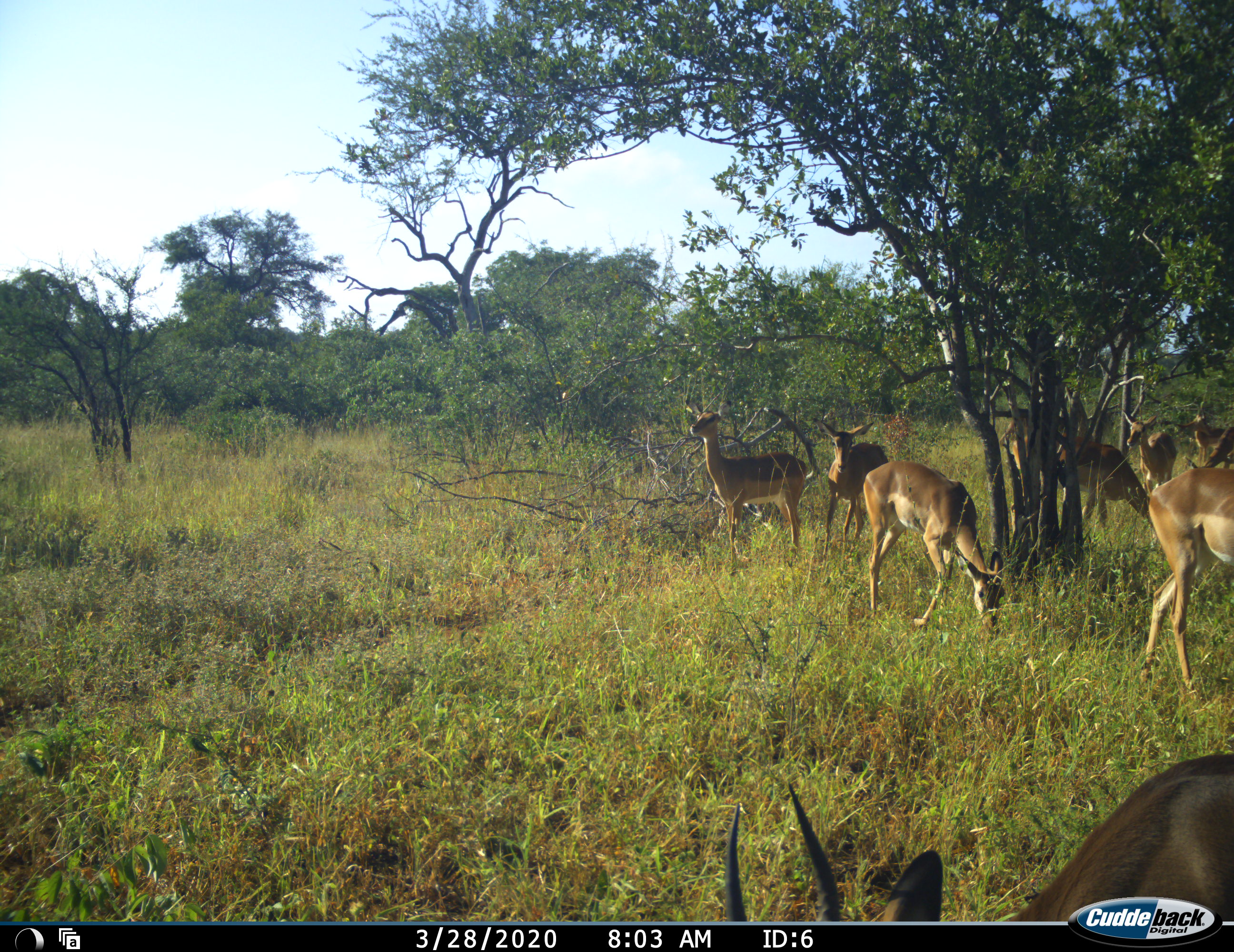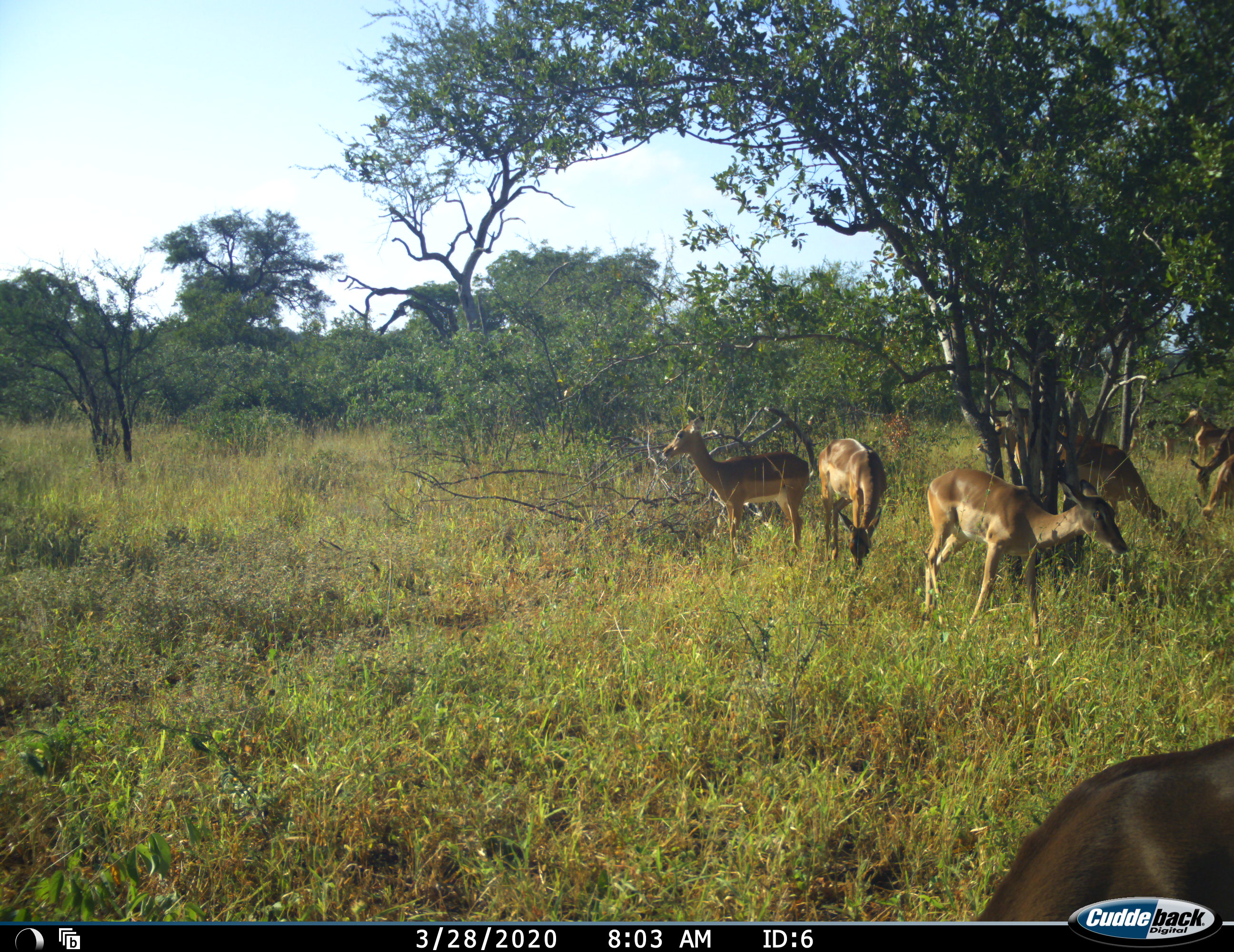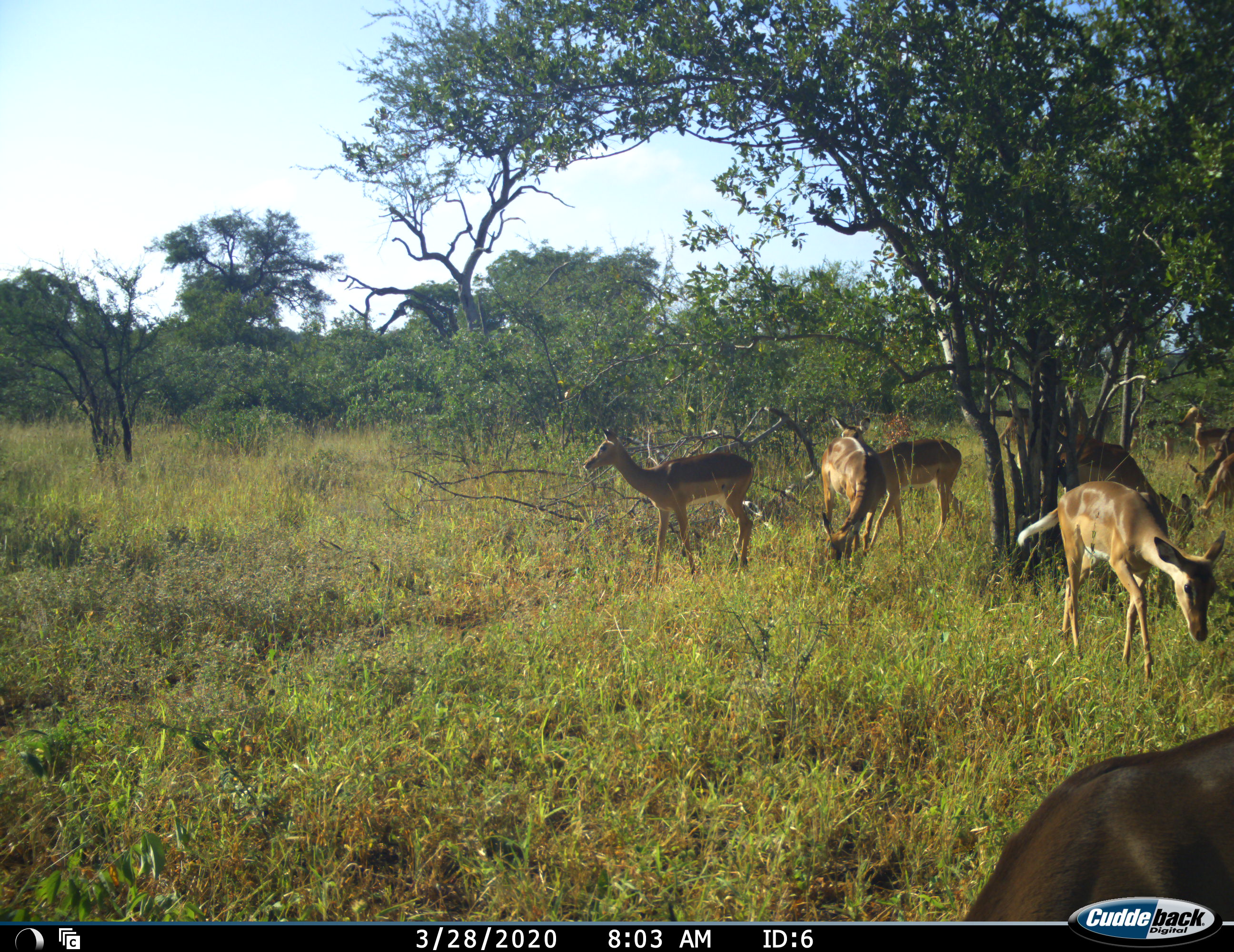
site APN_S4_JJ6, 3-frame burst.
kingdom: Animalia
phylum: Chordata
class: Mammalia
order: Artiodactyla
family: Bovidae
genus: Aepyceros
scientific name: Aepyceros melampus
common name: impala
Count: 8.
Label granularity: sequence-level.